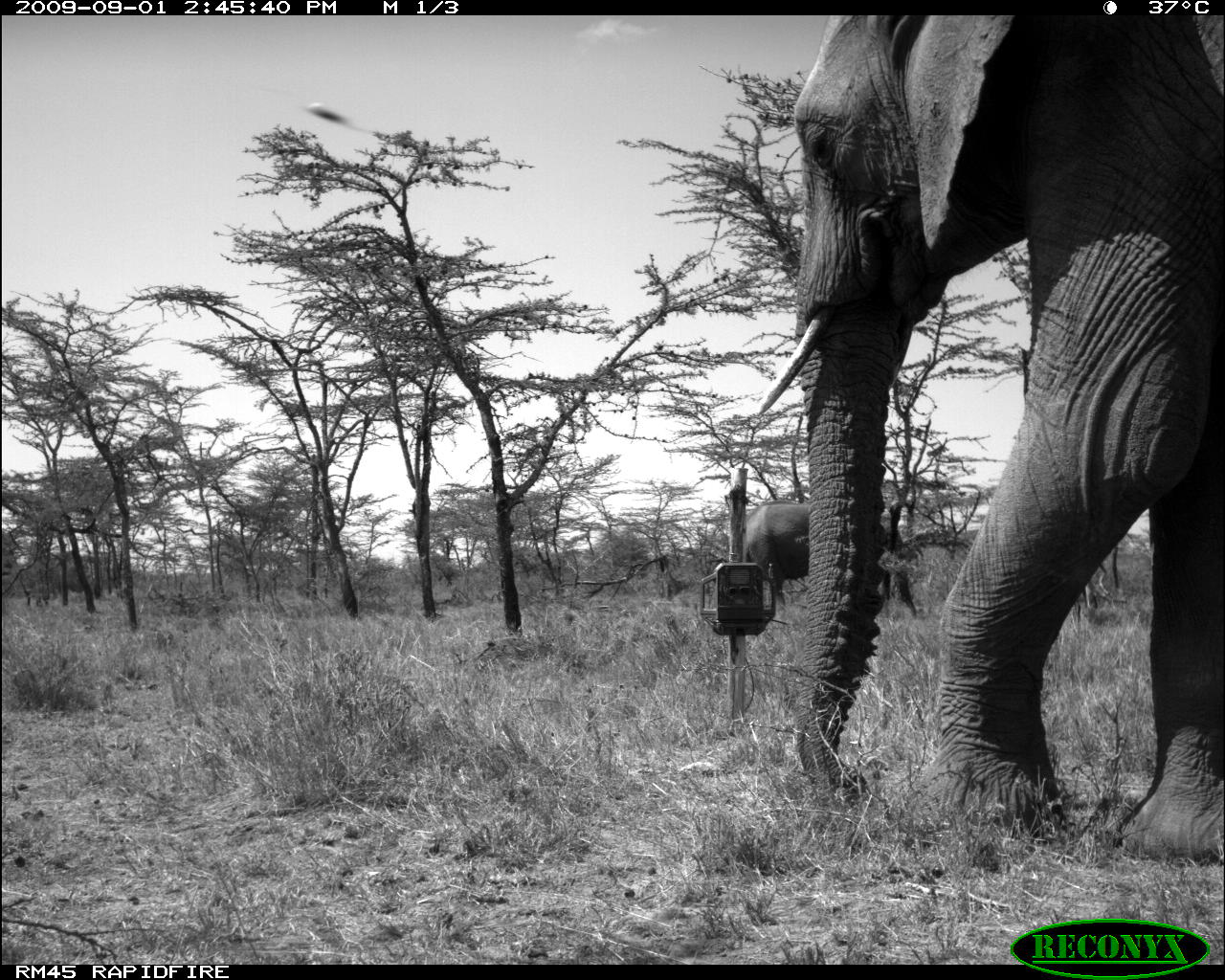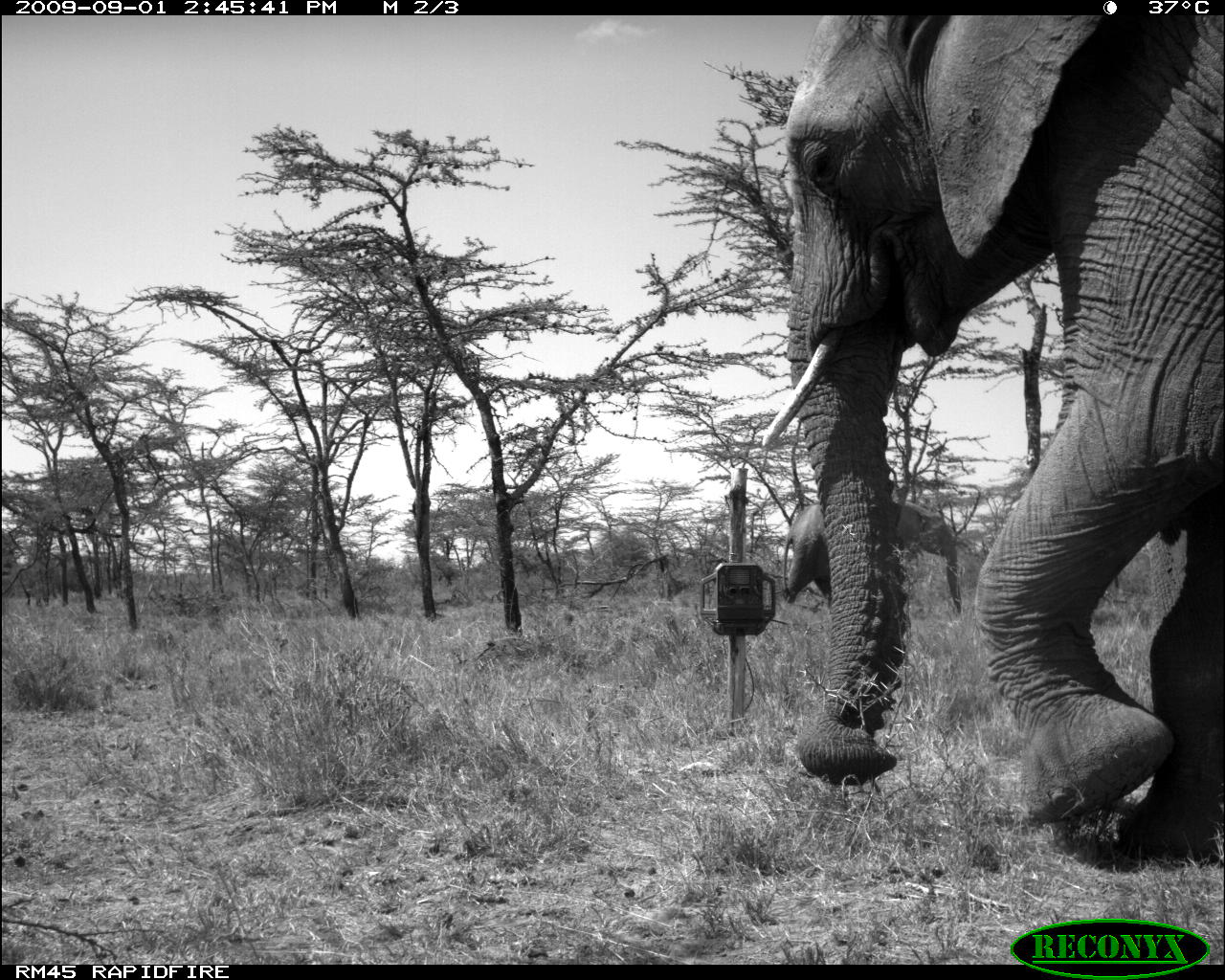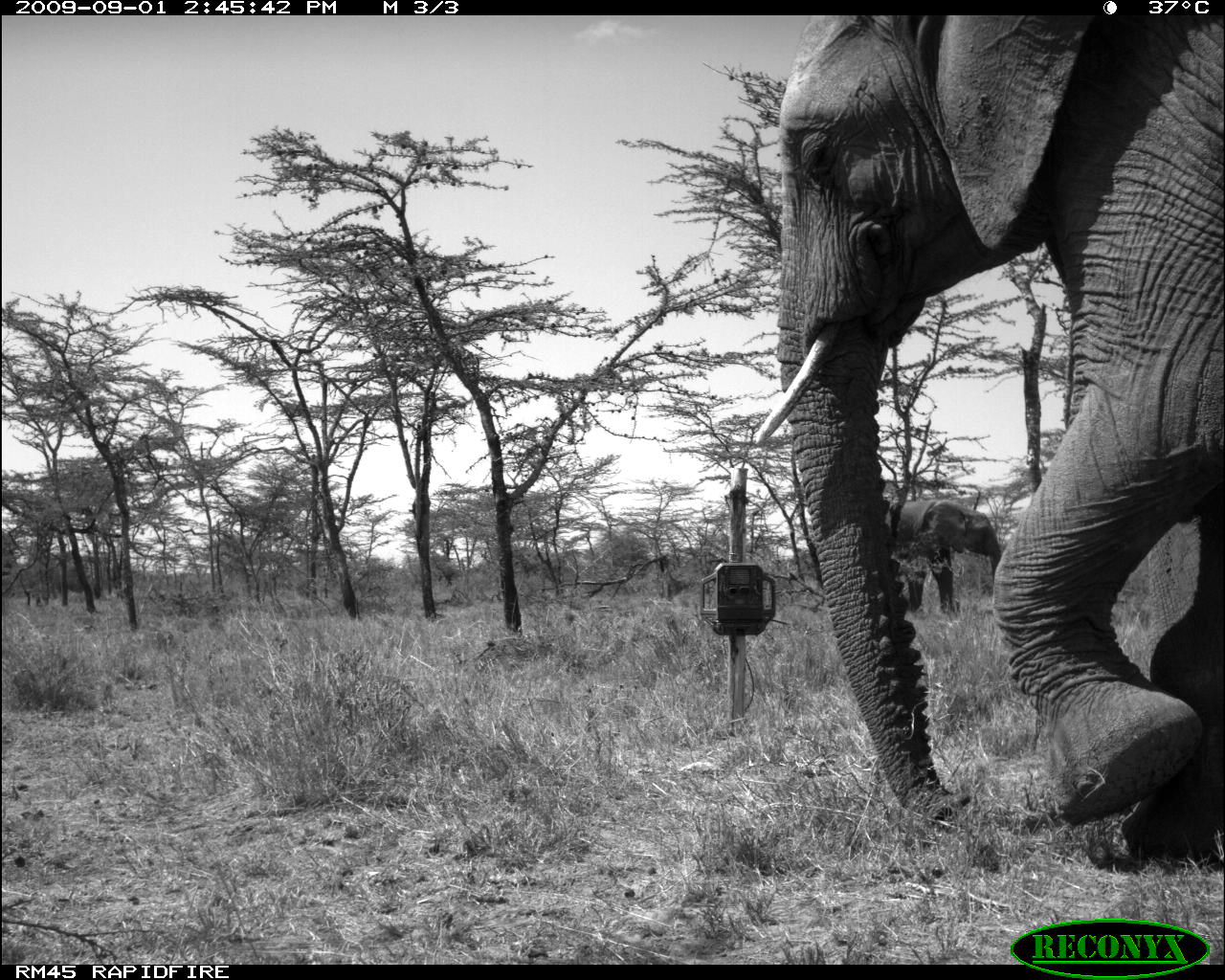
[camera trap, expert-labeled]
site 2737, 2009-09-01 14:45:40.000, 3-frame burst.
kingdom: Animalia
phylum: Chordata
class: Mammalia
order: Proboscidea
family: Elephantidae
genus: Loxodonta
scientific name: Loxodonta africana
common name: african bush elephant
Loxodonta africana (african bush elephant), count 2.